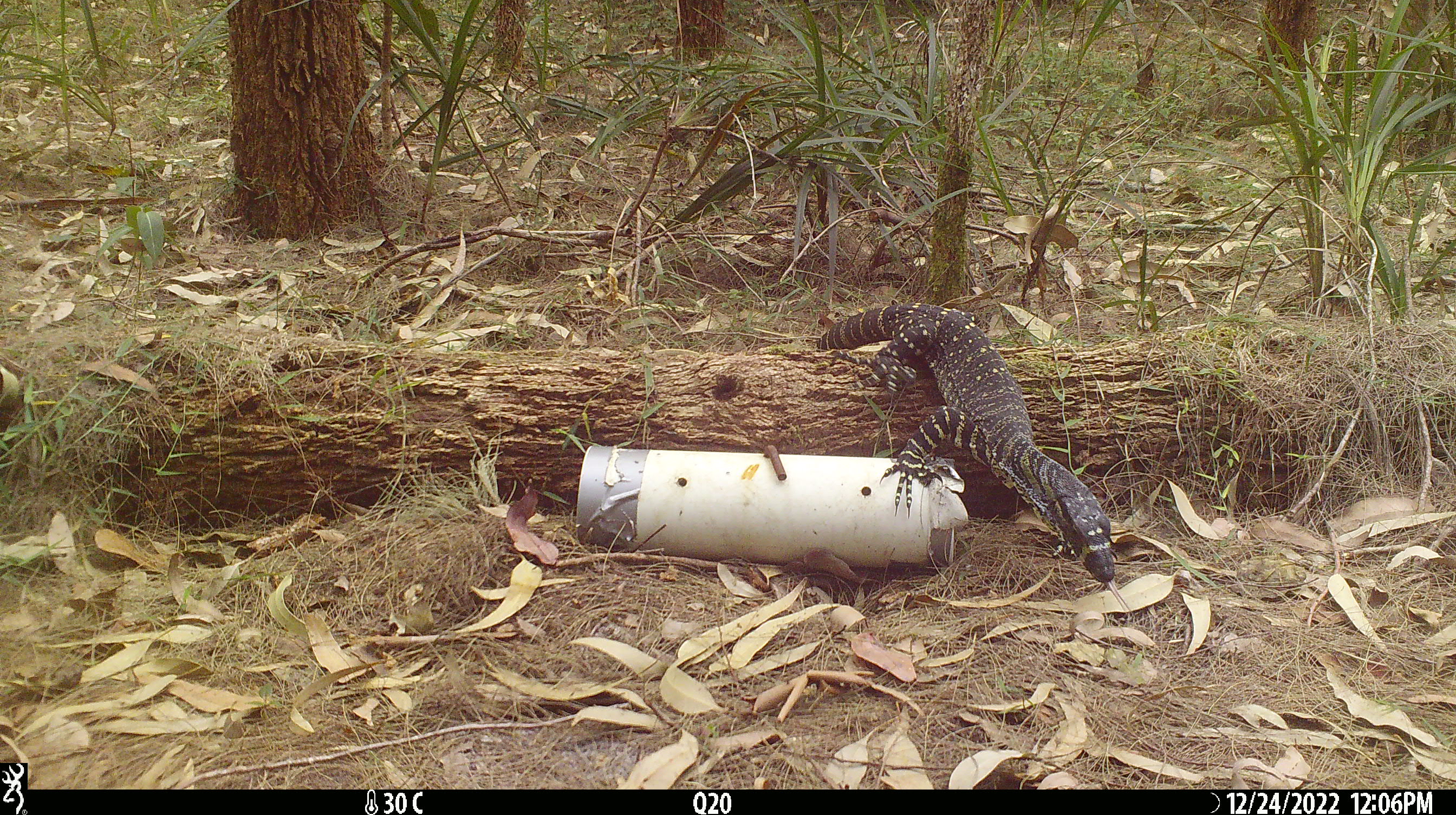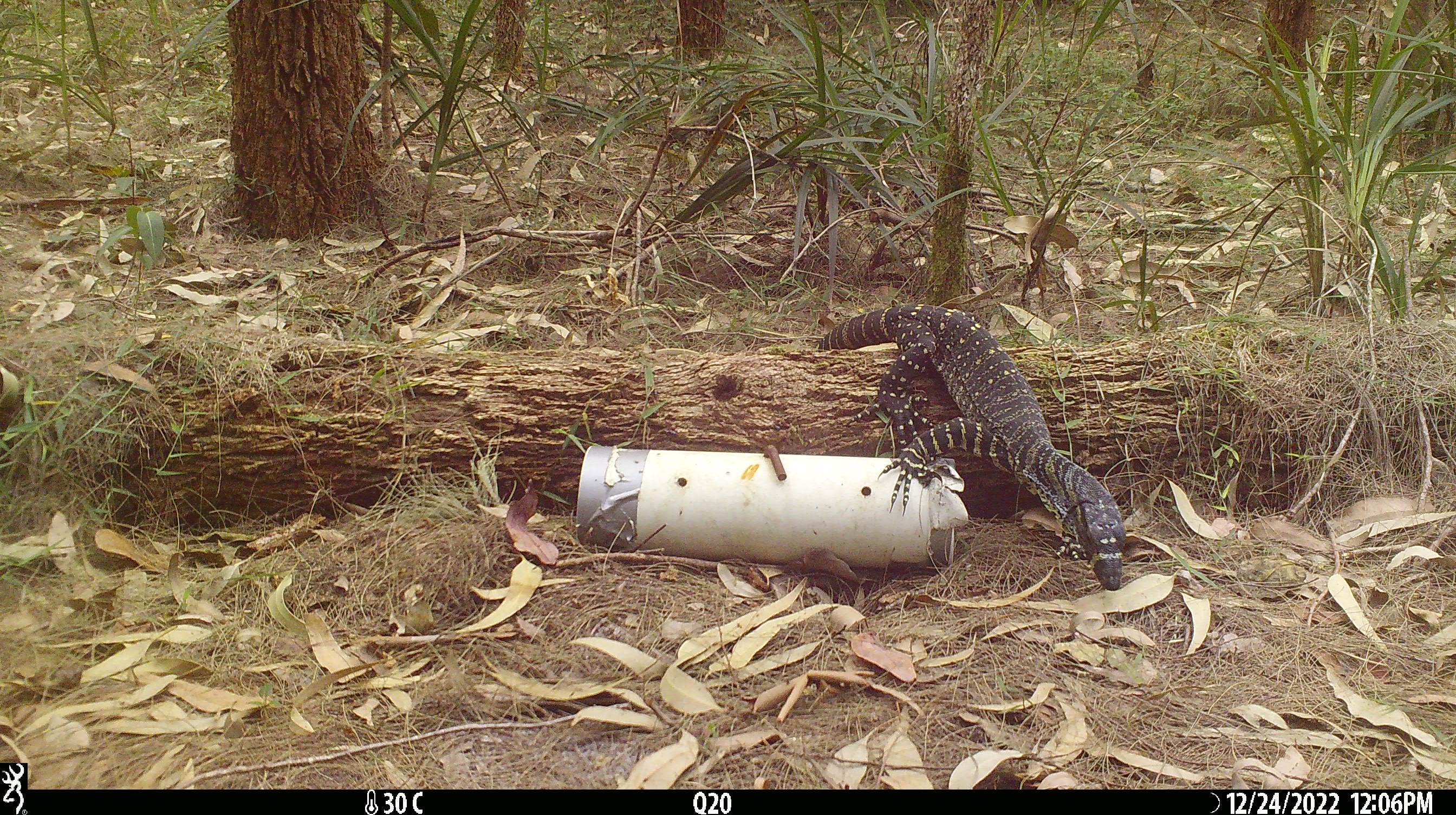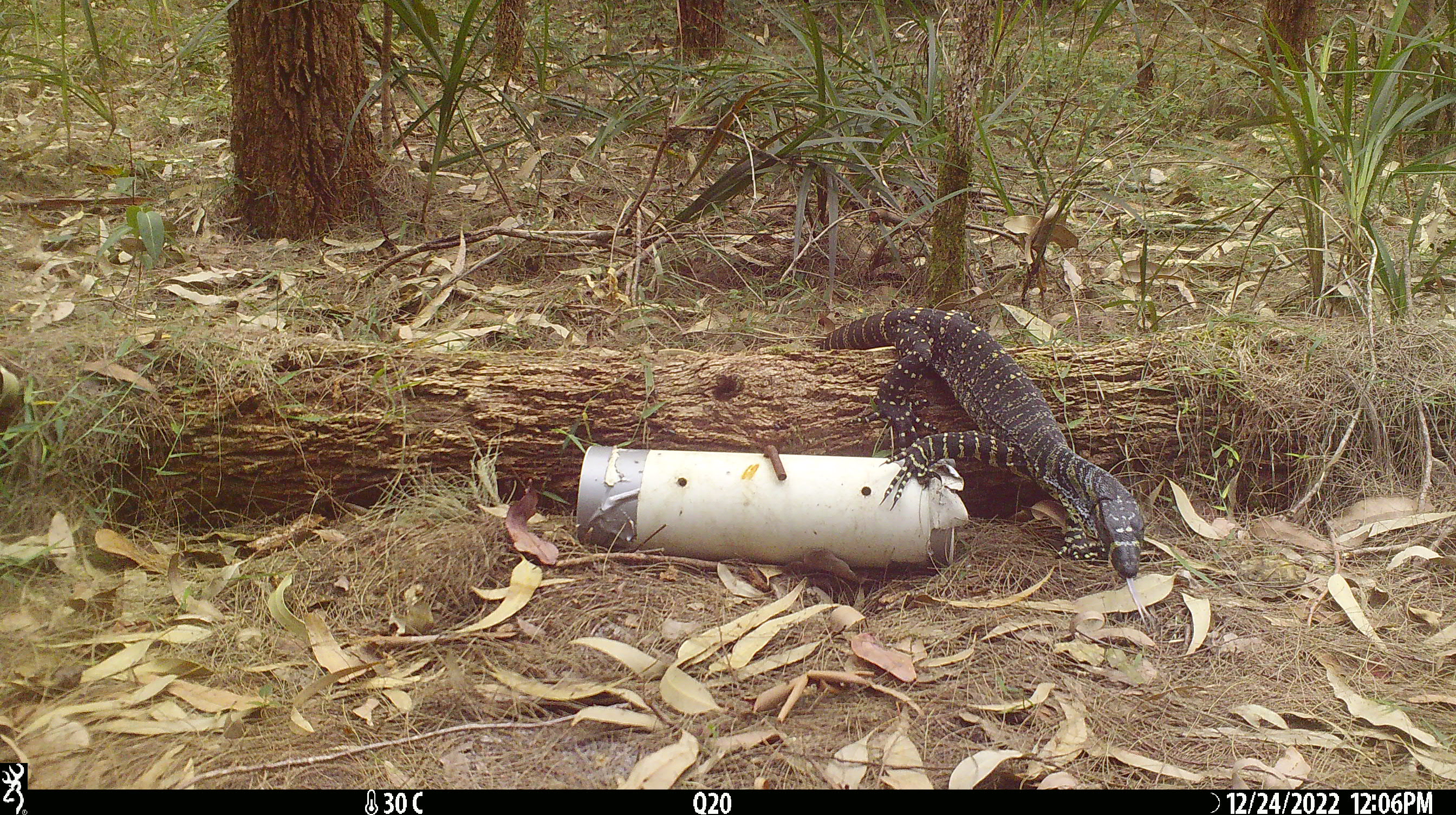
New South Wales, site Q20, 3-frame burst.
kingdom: Animalia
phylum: Chordata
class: Reptilia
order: Squamata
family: Varanidae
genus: Varanus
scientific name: Varanus varius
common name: lace monitor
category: goanna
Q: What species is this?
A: Goanna (lace monitor) (Varanus varius).